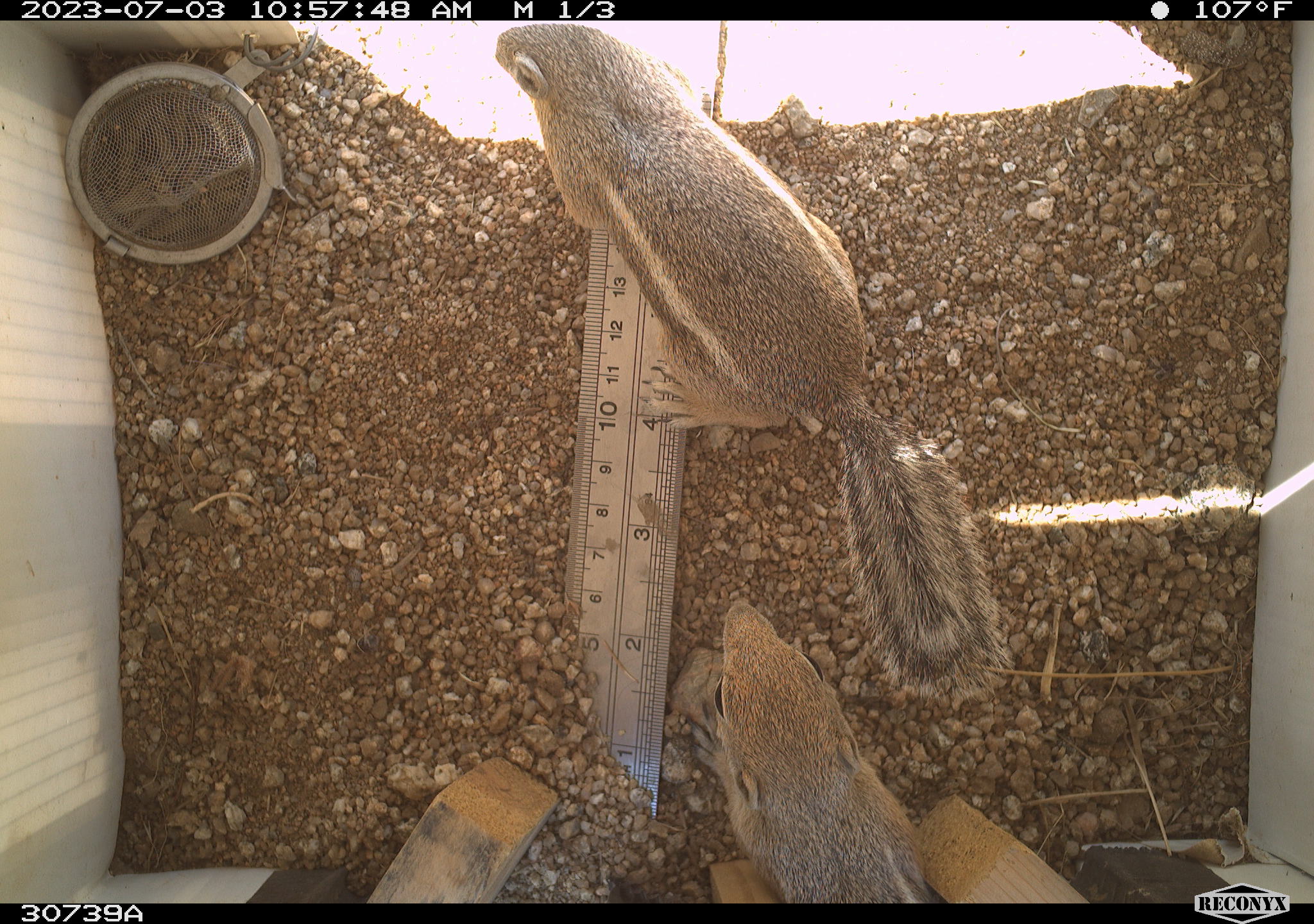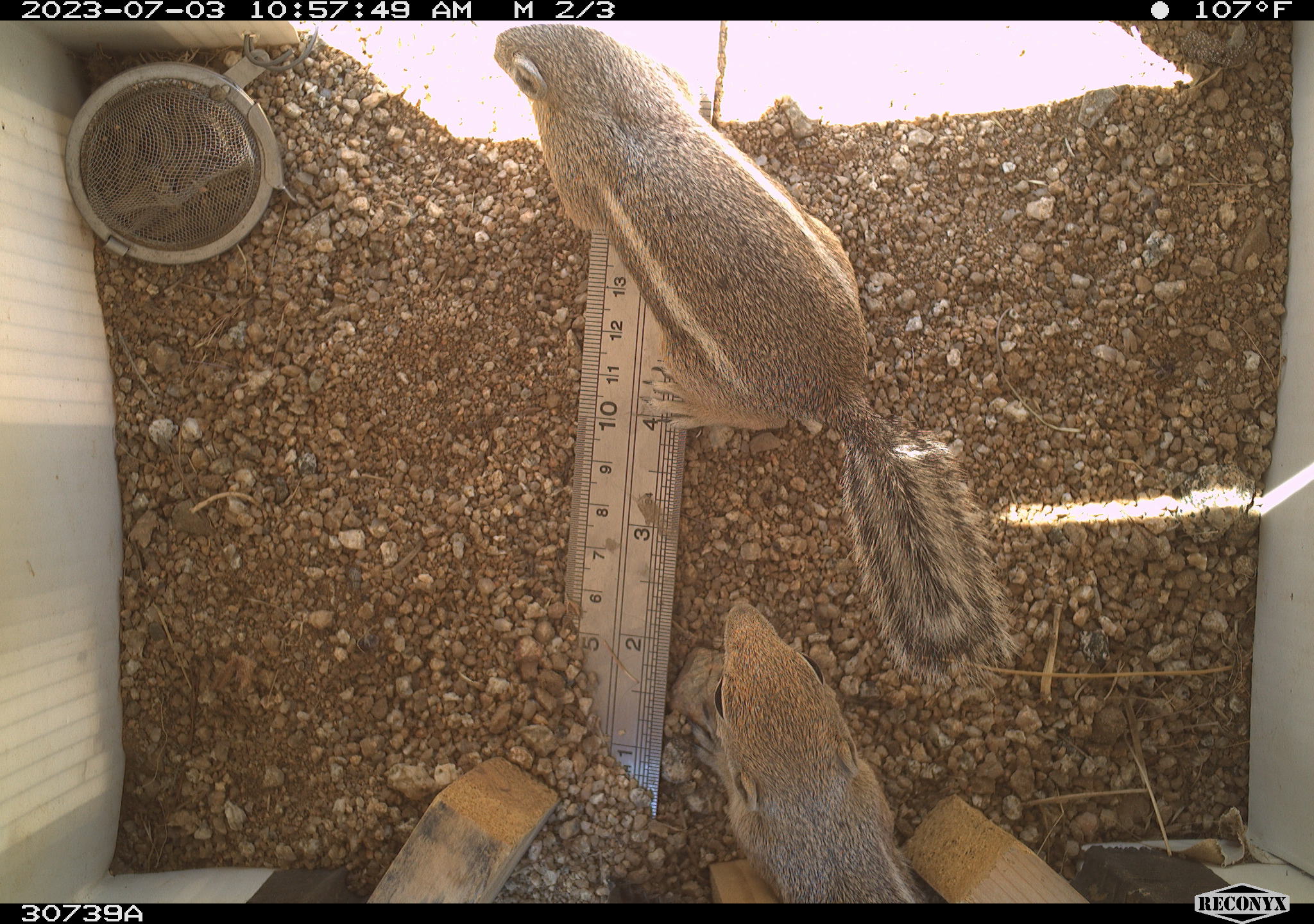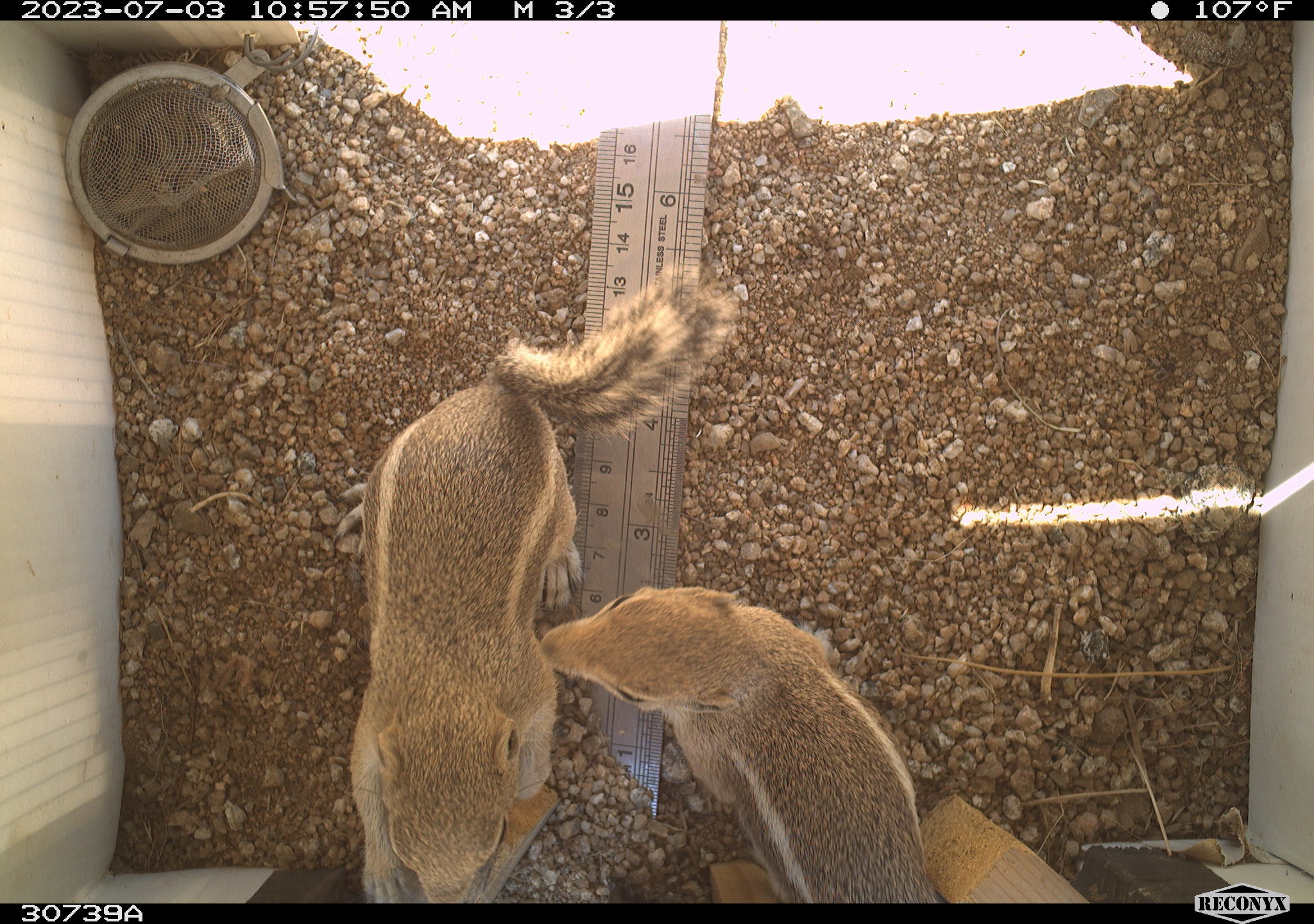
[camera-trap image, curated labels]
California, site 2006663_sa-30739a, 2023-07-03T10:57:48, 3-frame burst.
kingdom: Animalia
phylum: Chordata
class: Mammalia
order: Rodentia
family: Sciuridae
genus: Ammospermophilus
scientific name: Ammospermophilus leucurus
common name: white-tailed antelope squirrel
White-tailed antelope squirrel (Ammospermophilus leucurus).